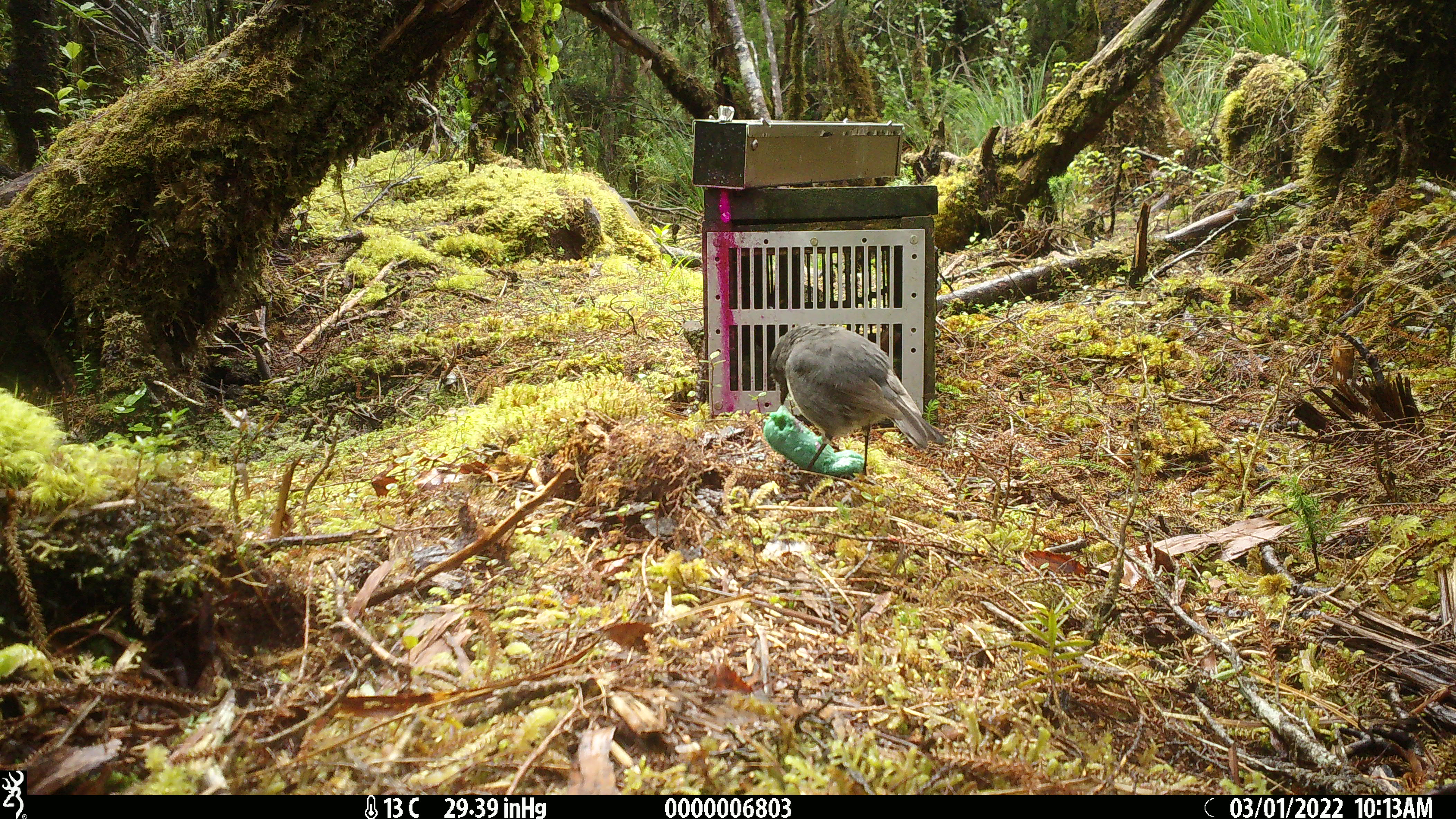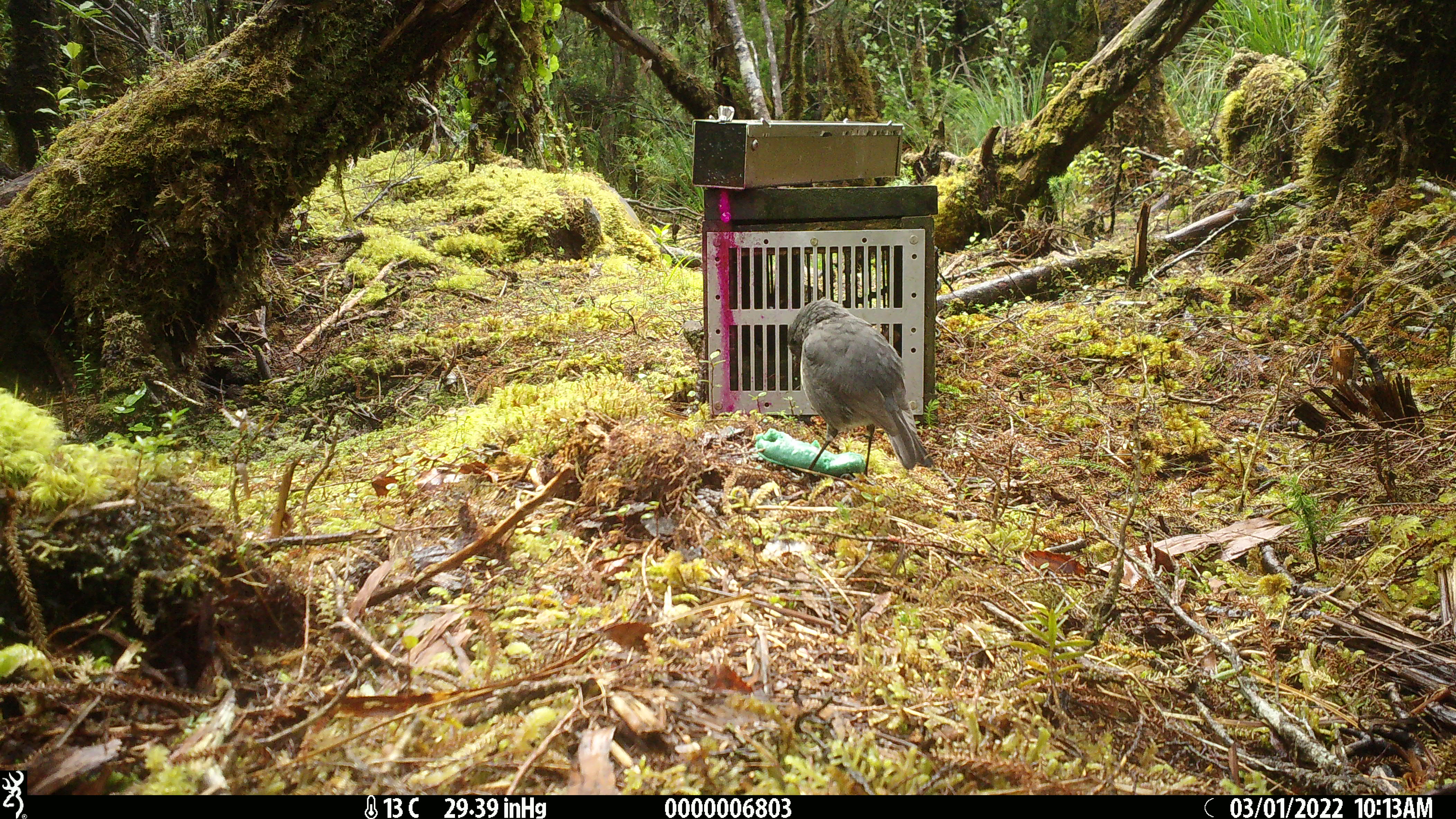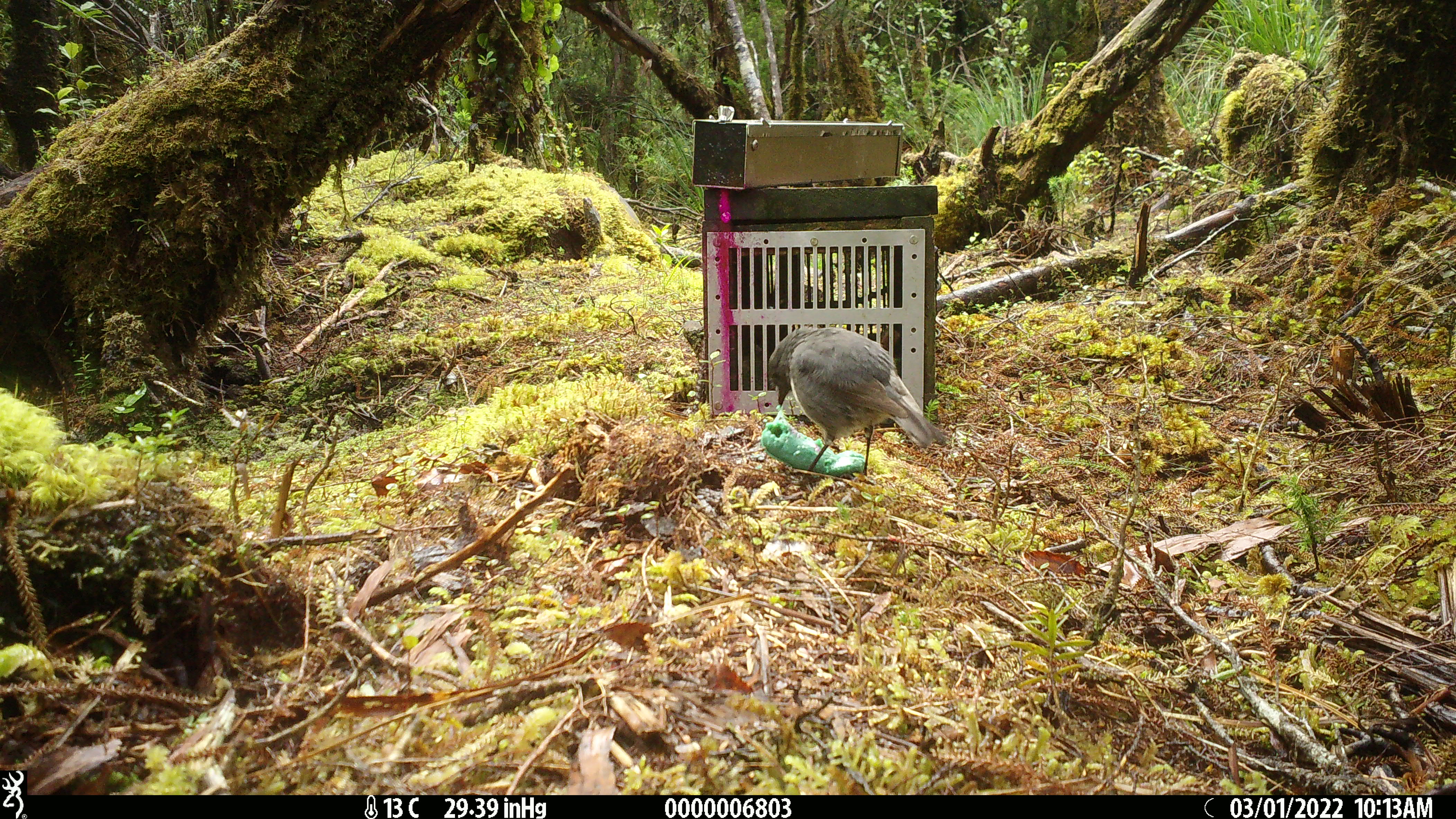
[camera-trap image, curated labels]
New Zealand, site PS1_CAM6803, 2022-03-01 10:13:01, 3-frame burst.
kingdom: Animalia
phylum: Chordata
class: Aves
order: Passeriformes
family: Petroicidae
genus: Petroica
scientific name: Petroica australis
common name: new zealand robin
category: robin